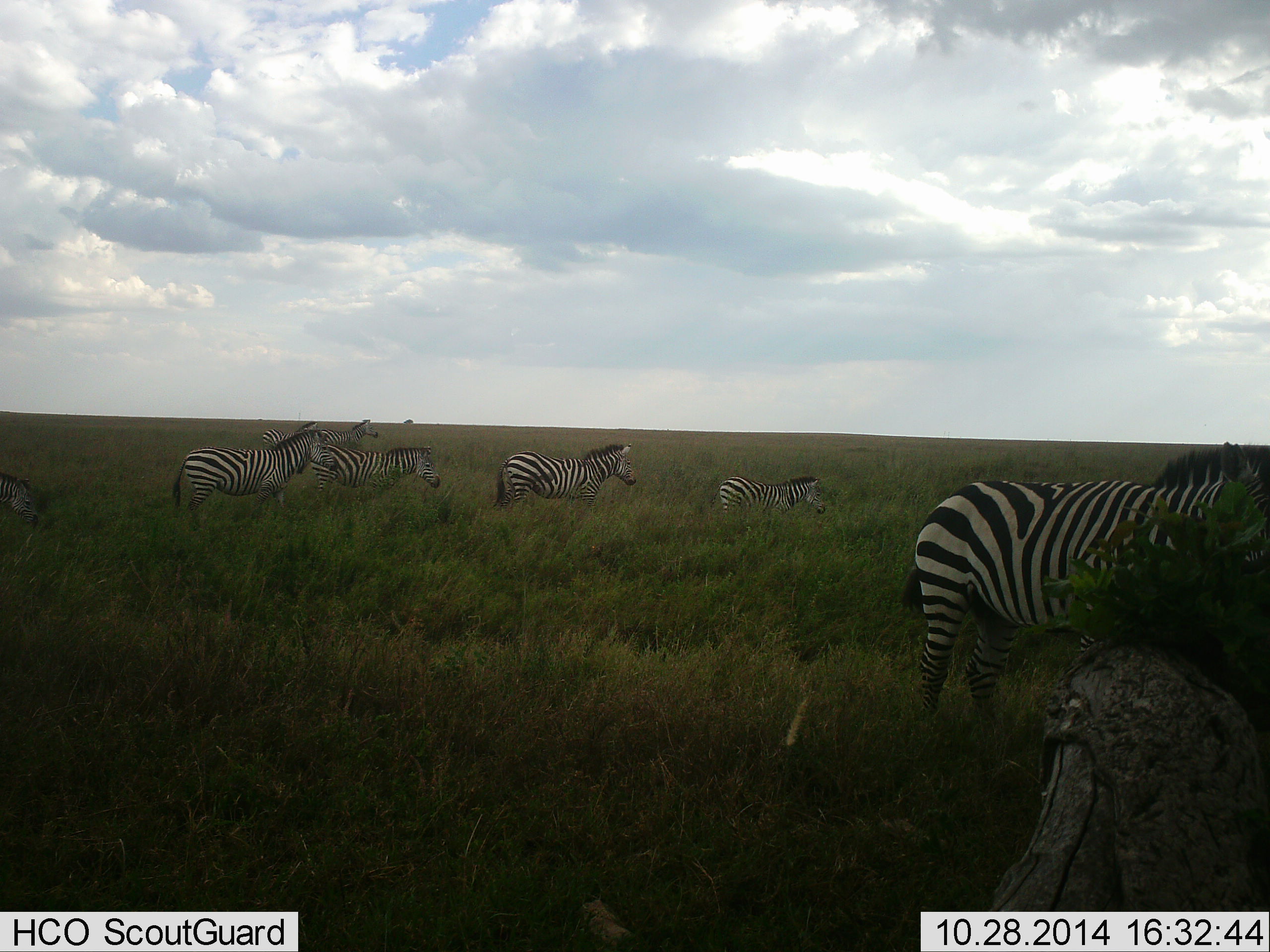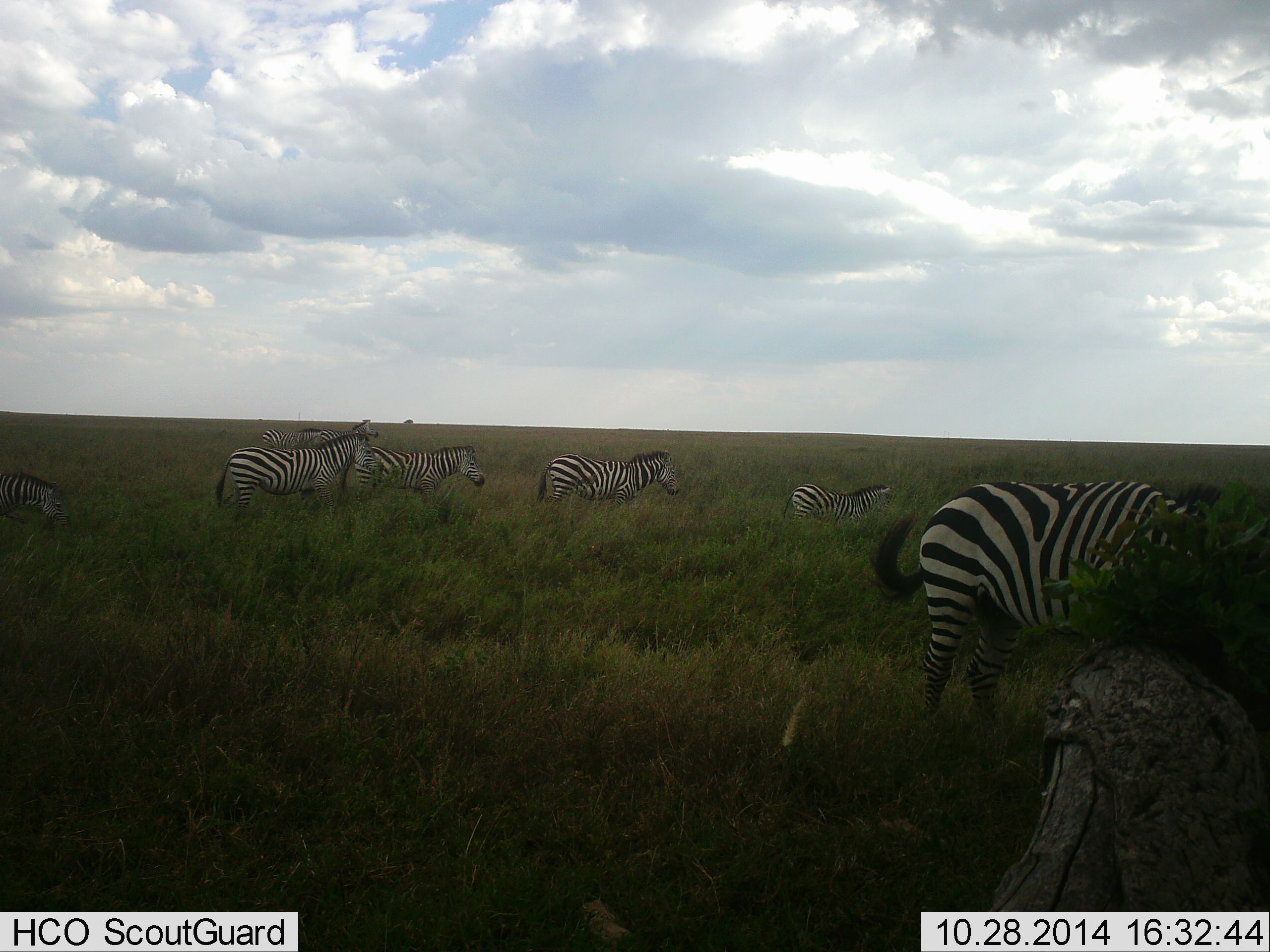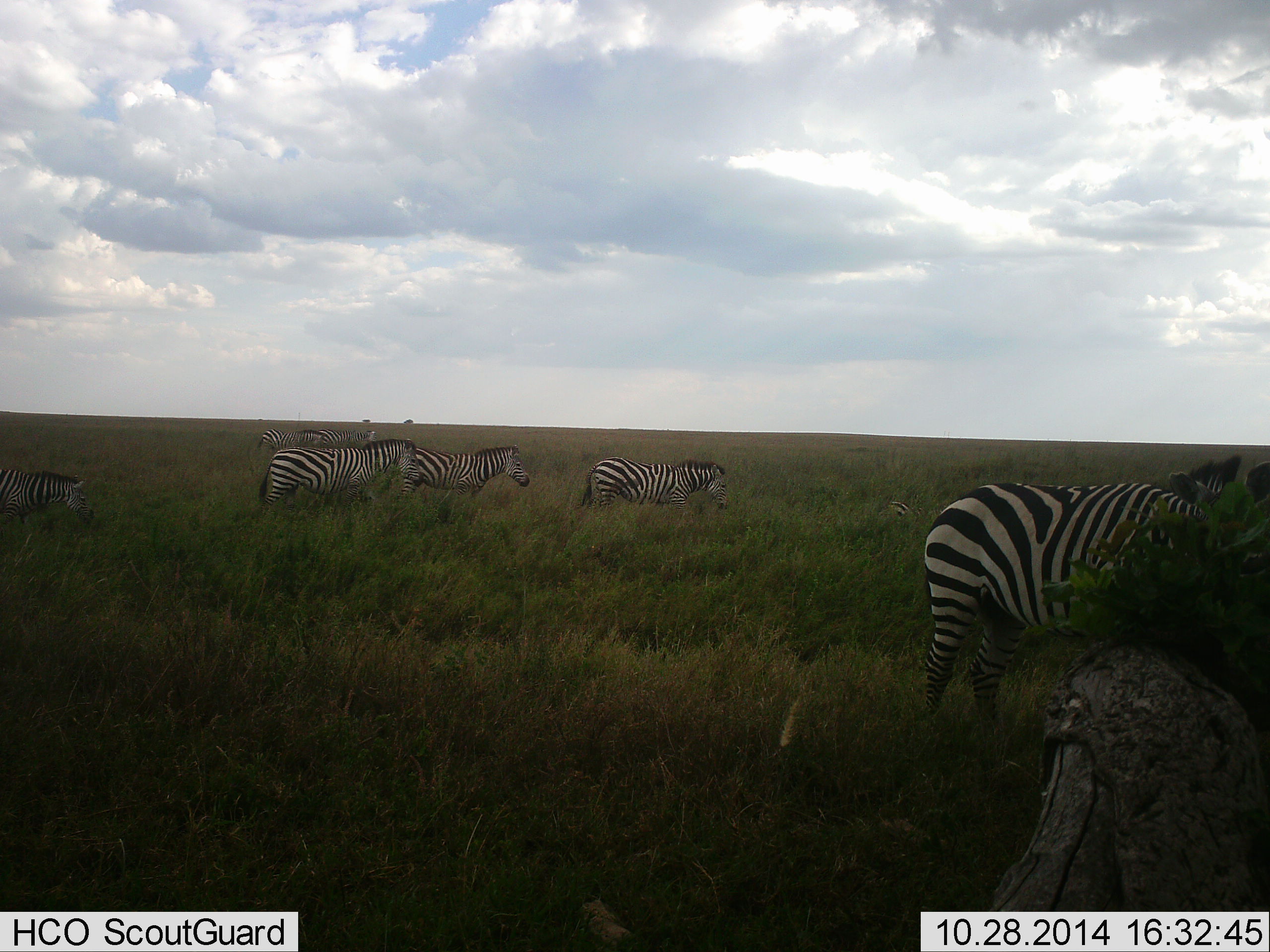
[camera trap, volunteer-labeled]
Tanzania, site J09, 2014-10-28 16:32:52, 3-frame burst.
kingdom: Animalia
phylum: Chordata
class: Mammalia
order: Perissodactyla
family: Equidae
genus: Equus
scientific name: Equus quagga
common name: plains zebra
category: zebra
Zebra (plains zebra) (Equus quagga), count 8. Behavior (volunteer vote fractions): standing 30%, resting 0%, moving 90%, interacting 0%. Young present (vote fraction): 10%. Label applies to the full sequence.